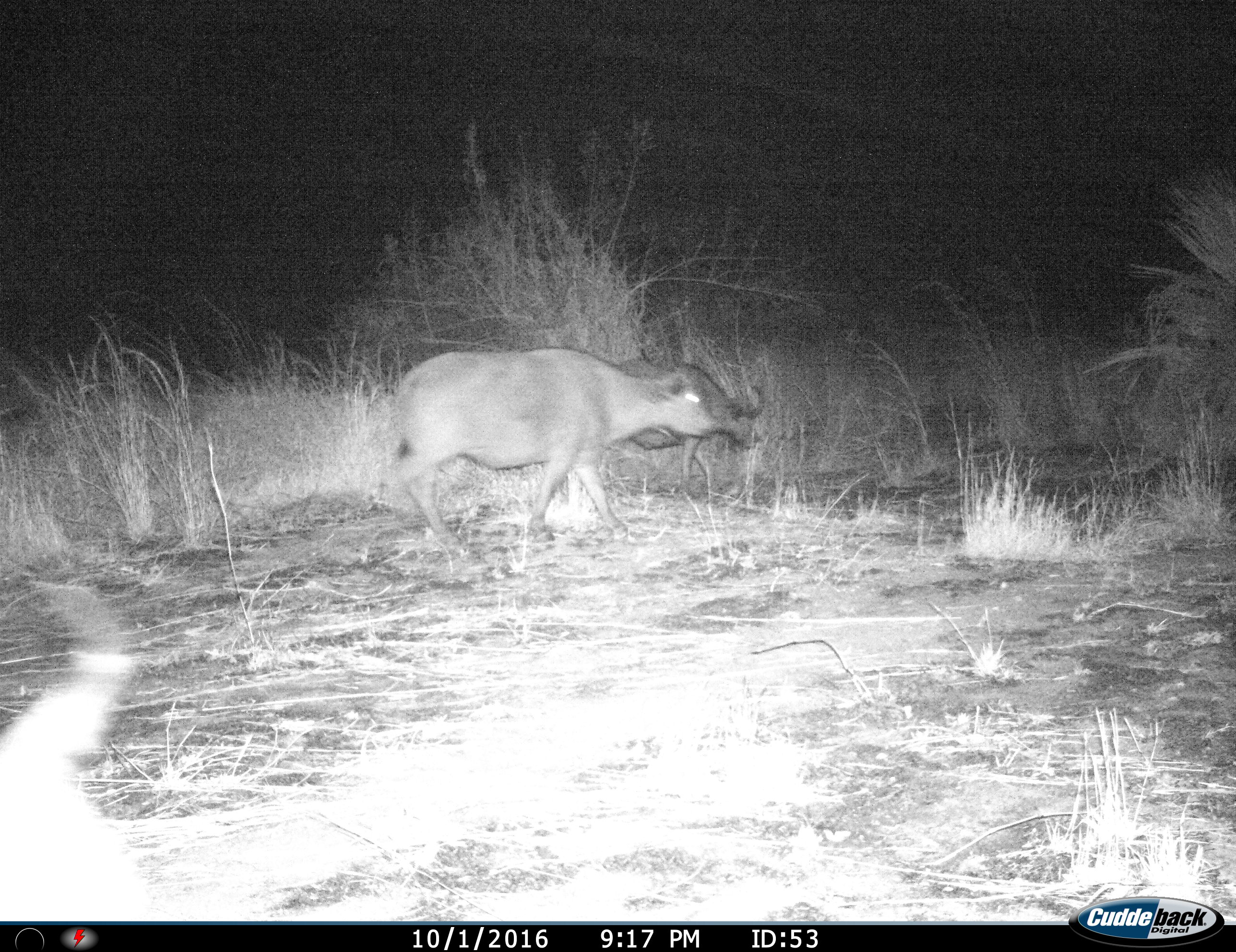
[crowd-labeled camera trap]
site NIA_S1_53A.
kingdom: Animalia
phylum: Chordata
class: Mammalia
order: Artiodactyla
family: Bovidae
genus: Syncerus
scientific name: Syncerus caffer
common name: african buffalo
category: buffalo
Buffalo (african buffalo) (Syncerus caffer), count 2. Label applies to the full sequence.